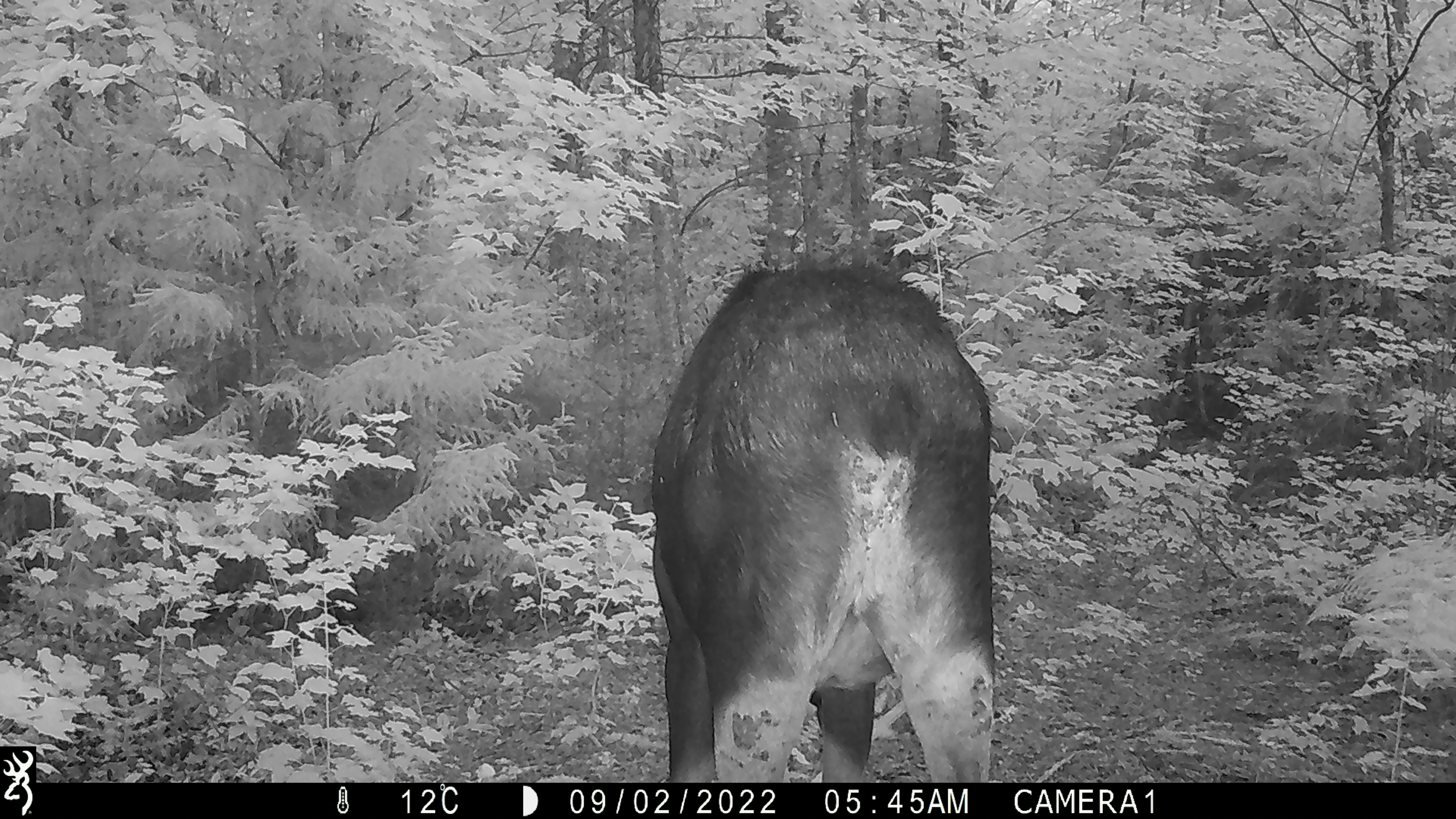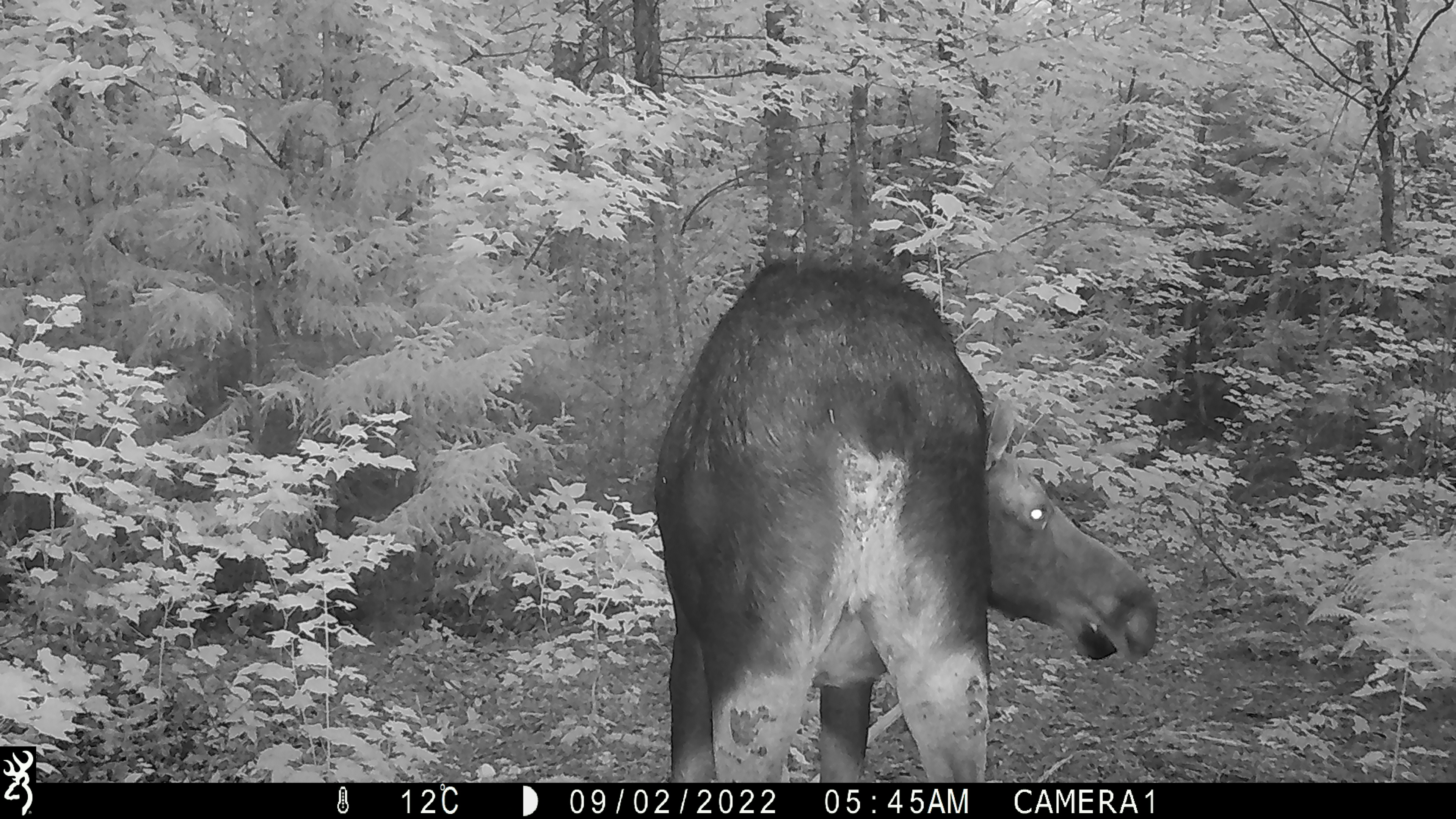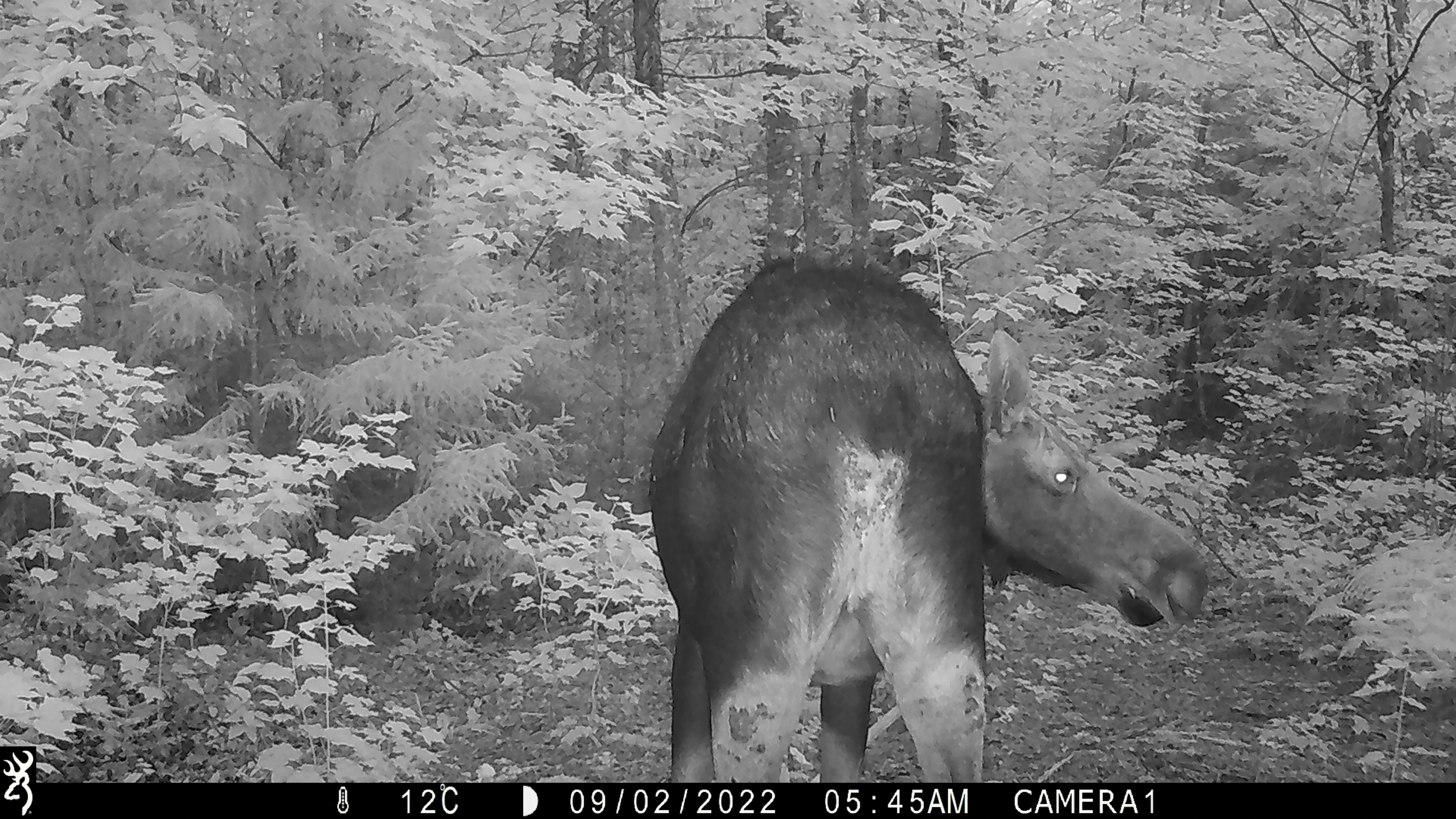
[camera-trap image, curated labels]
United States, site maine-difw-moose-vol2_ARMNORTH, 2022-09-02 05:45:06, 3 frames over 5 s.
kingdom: Animalia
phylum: Chordata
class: Mammalia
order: Artiodactyla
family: Cervidae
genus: Alces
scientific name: Alces alces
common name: moose